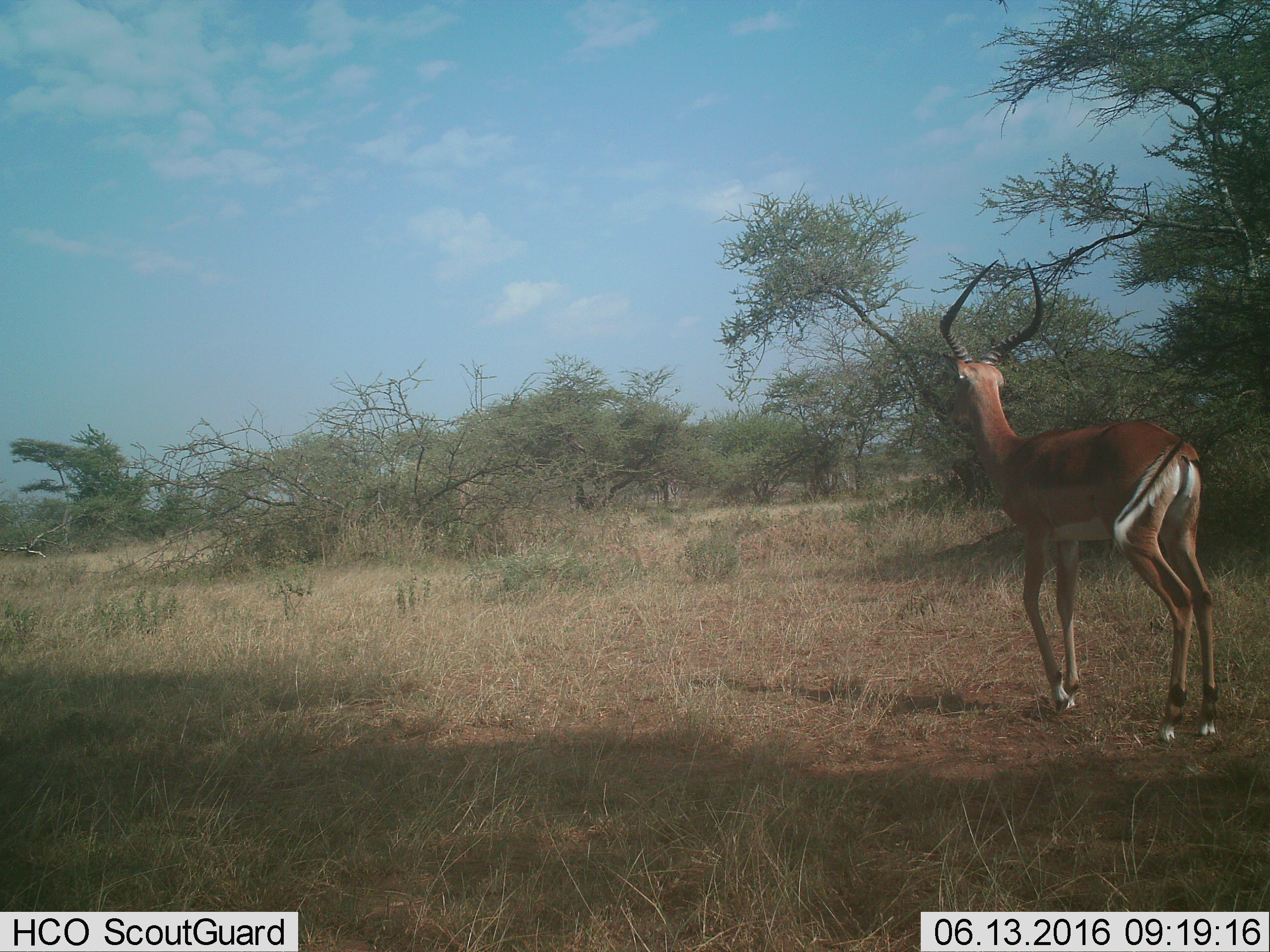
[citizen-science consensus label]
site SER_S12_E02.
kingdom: Animalia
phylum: Chordata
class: Mammalia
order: Artiodactyla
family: Bovidae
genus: Aepyceros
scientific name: Aepyceros melampus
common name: impala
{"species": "impala (Aepyceros melampus)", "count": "1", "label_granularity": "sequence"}